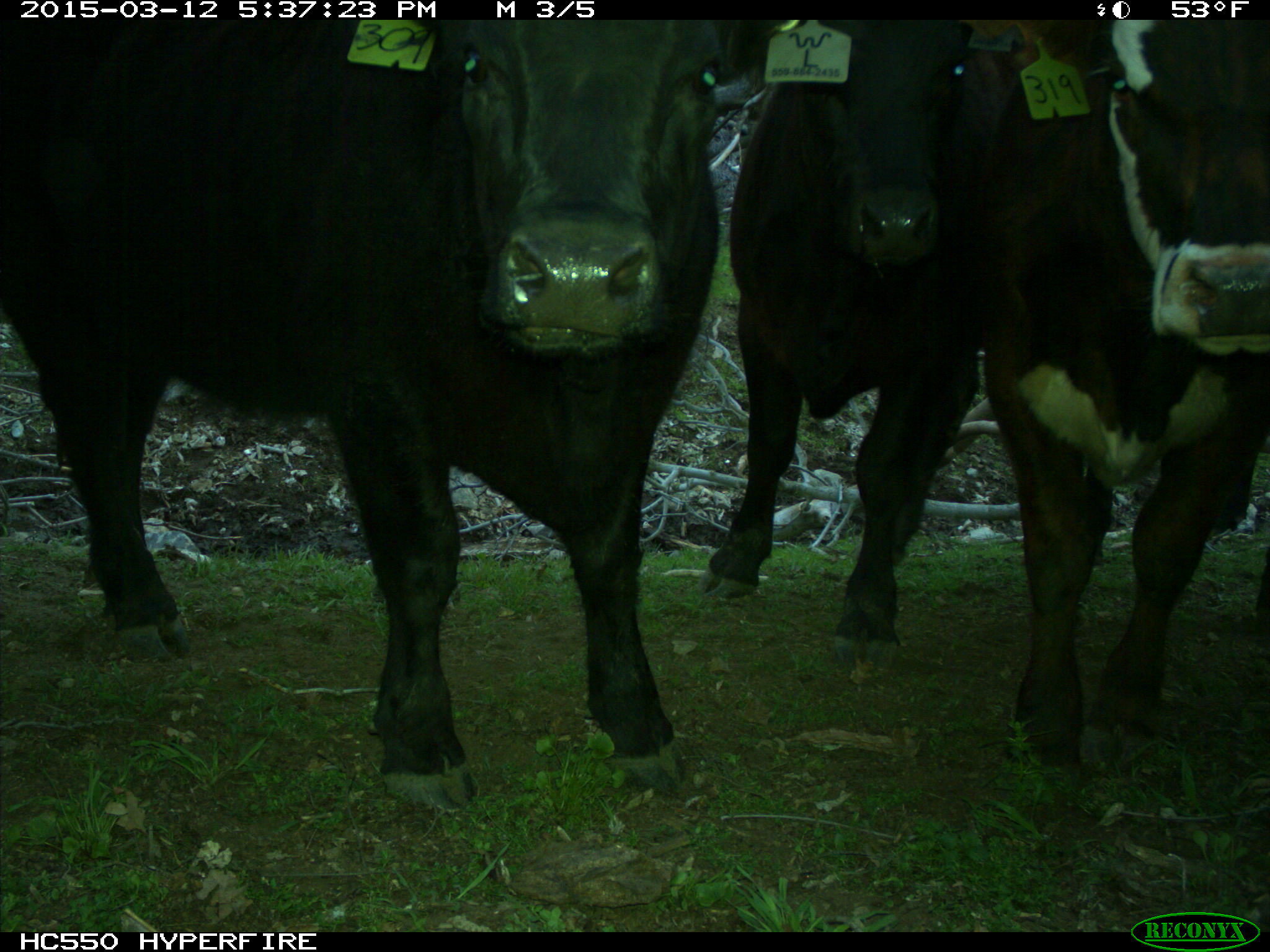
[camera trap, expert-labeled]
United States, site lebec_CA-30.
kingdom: Animalia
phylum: Chordata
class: Mammalia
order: Artiodactyla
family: Bovidae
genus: Bos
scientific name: Bos taurus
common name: domestic cow